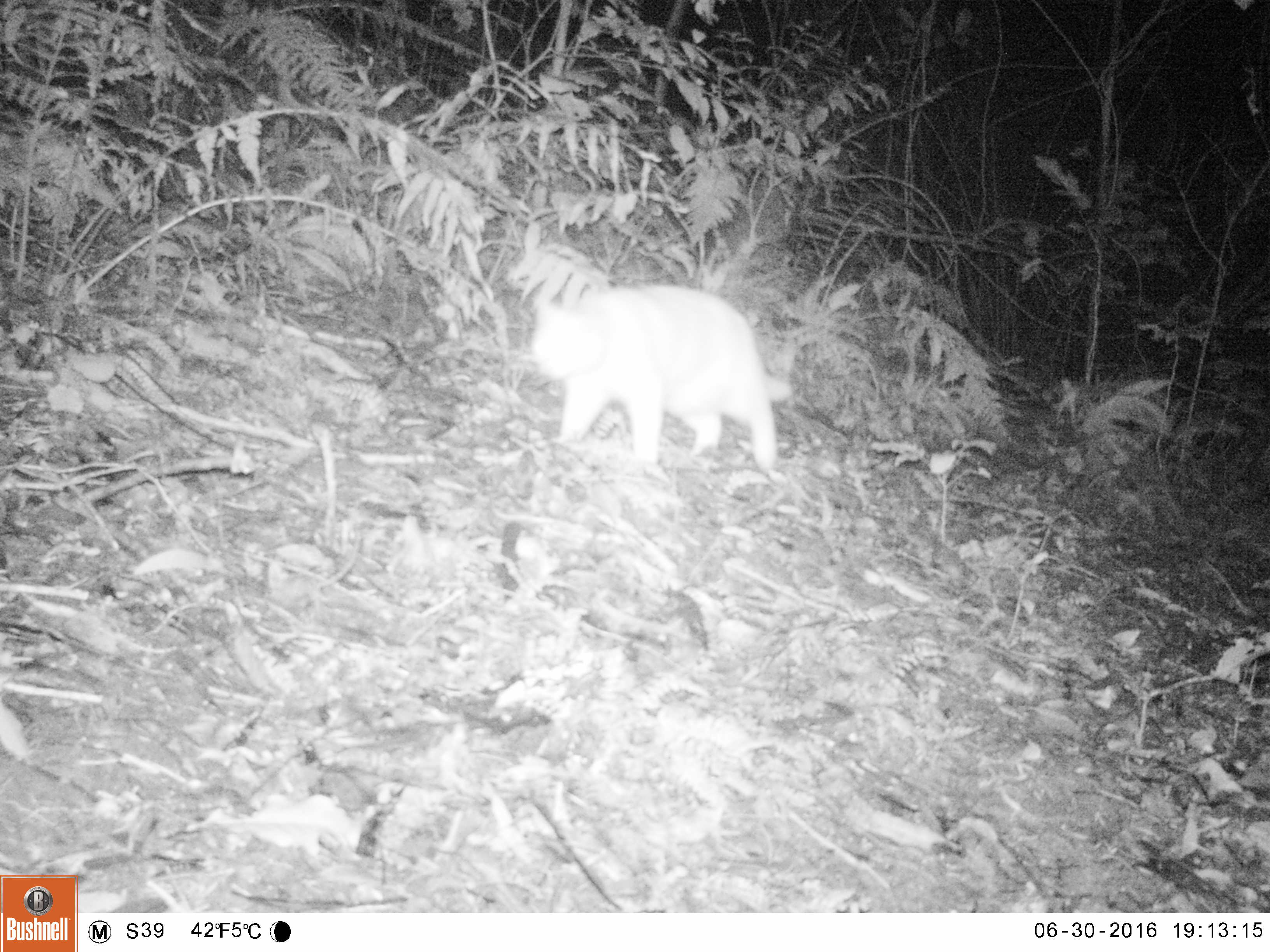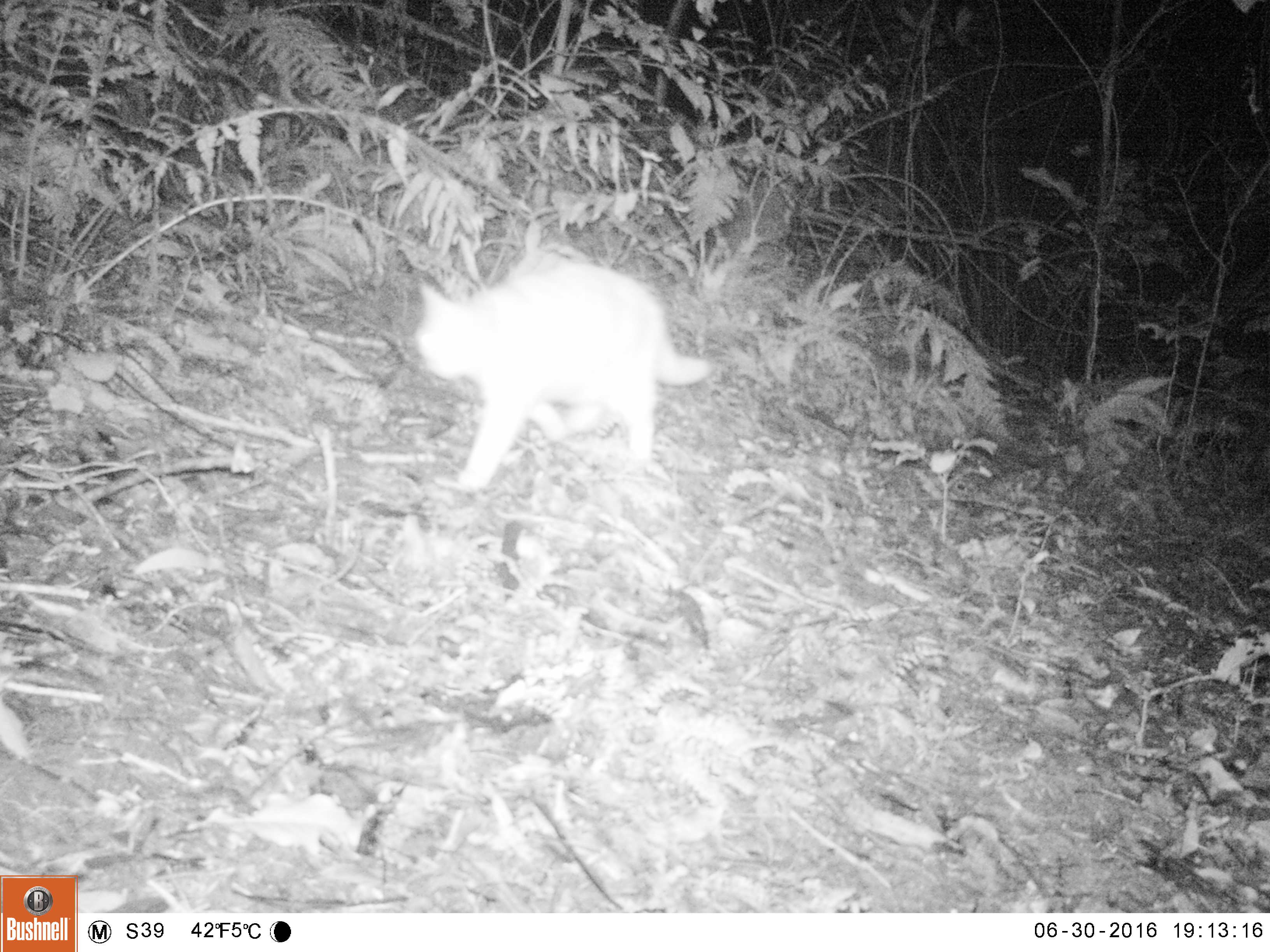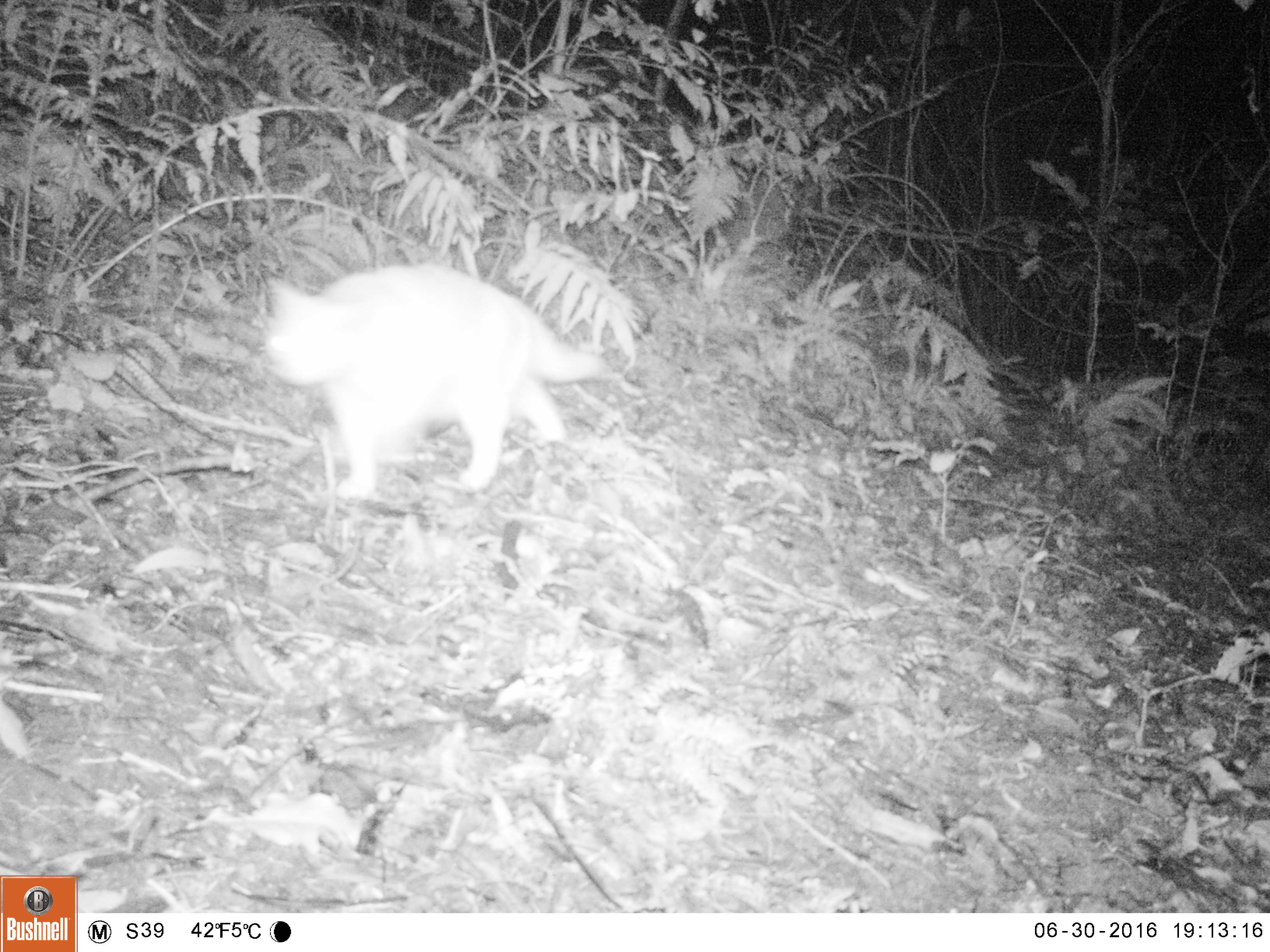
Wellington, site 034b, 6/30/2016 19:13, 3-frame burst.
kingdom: Animalia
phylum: Chordata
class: Mammalia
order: Carnivora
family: Felidae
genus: Felis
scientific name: Felis catus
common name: cat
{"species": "cat (Felis catus)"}